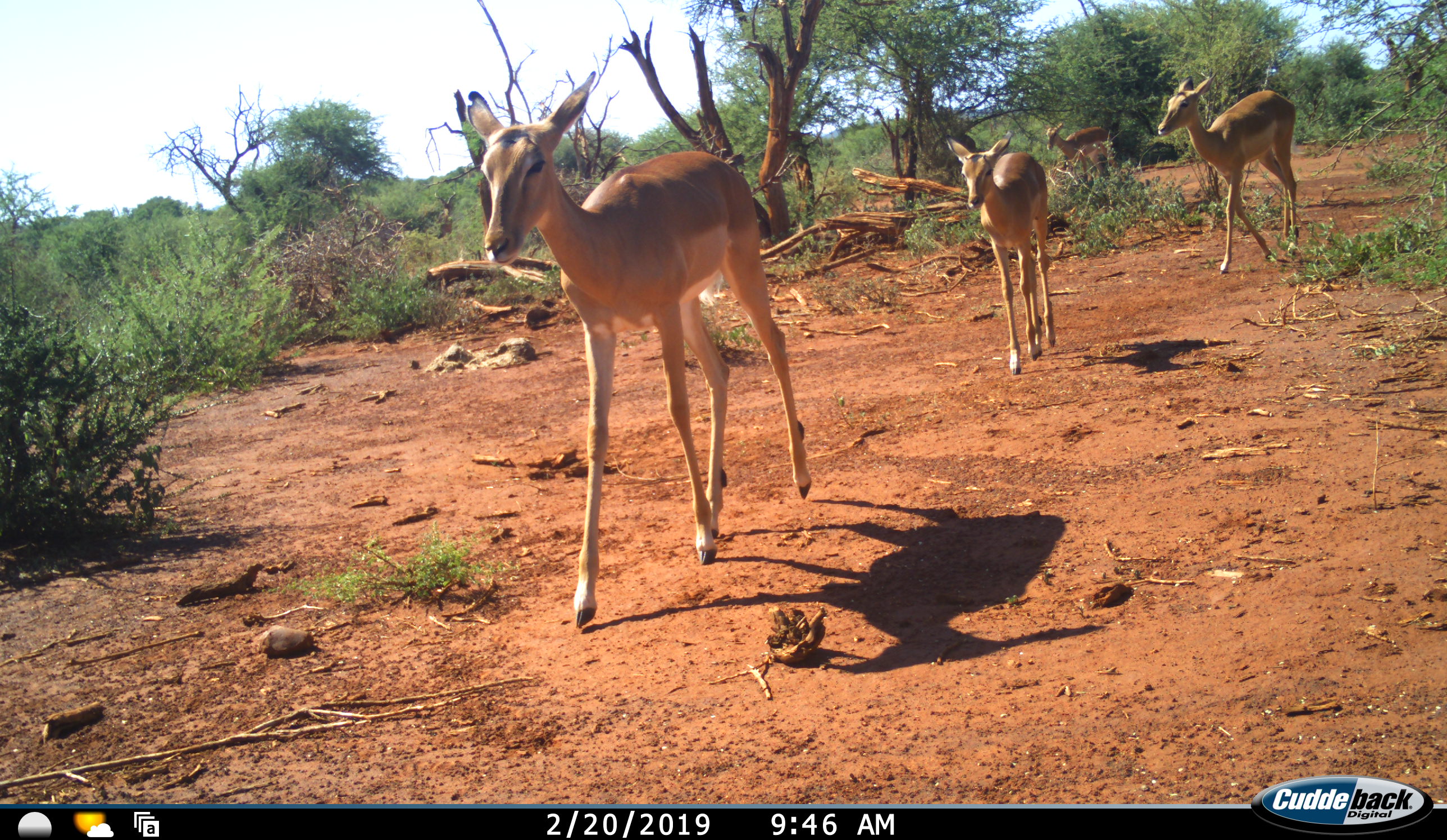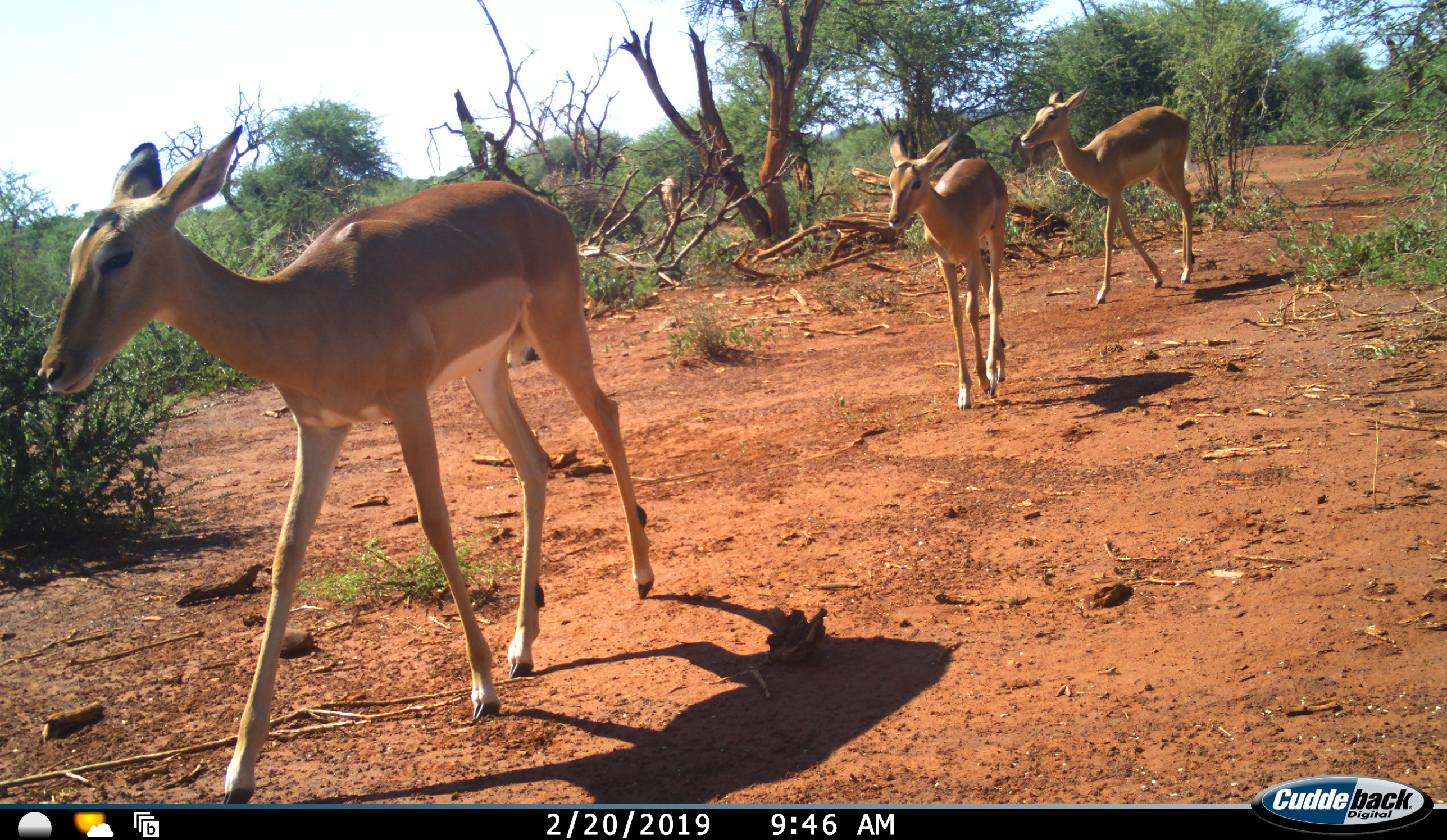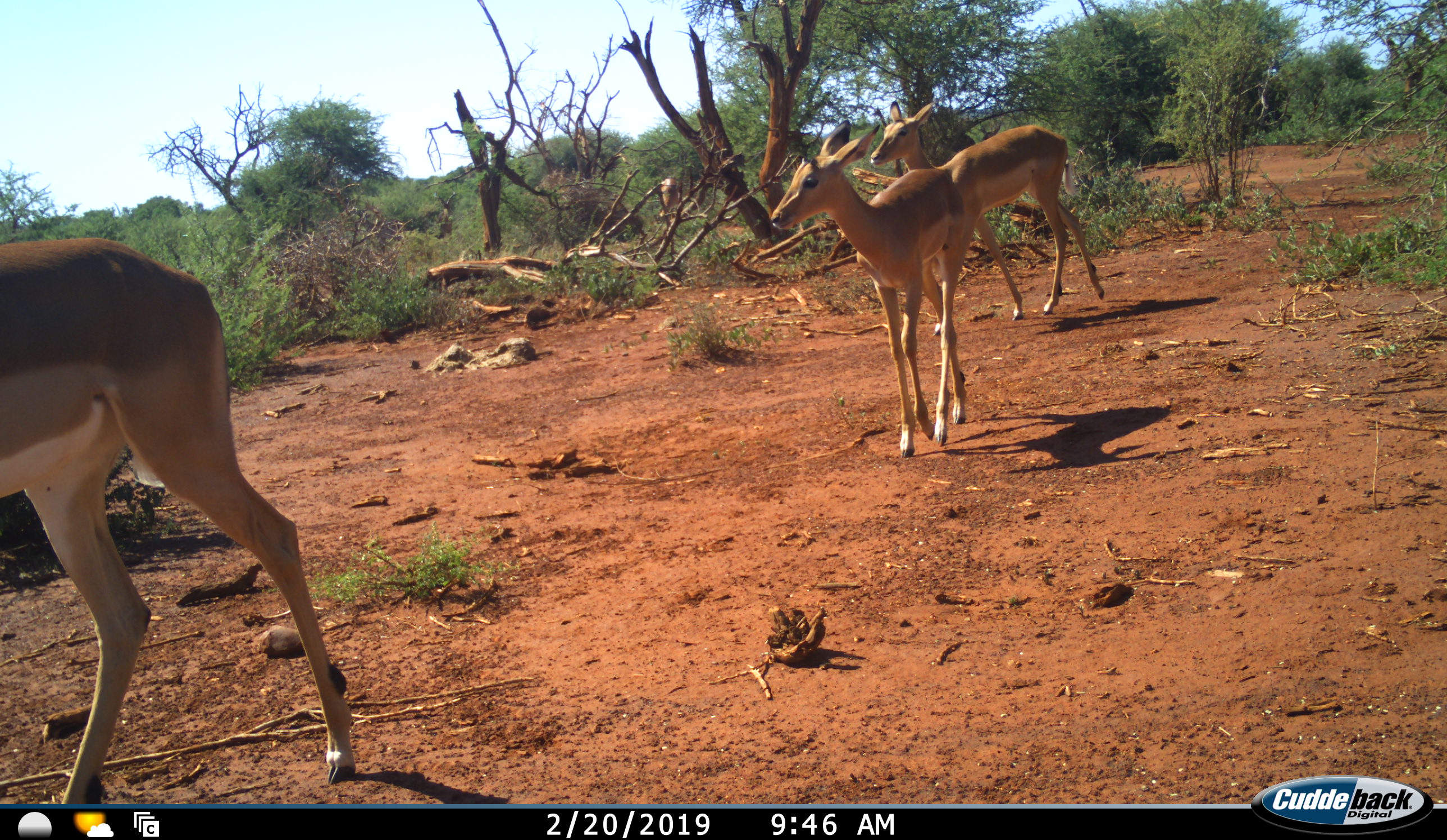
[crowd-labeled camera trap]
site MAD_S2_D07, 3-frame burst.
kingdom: Animalia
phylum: Chordata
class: Mammalia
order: Artiodactyla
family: Bovidae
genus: Aepyceros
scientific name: Aepyceros melampus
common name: impala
Impala (Aepyceros melampus), count 5. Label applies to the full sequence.